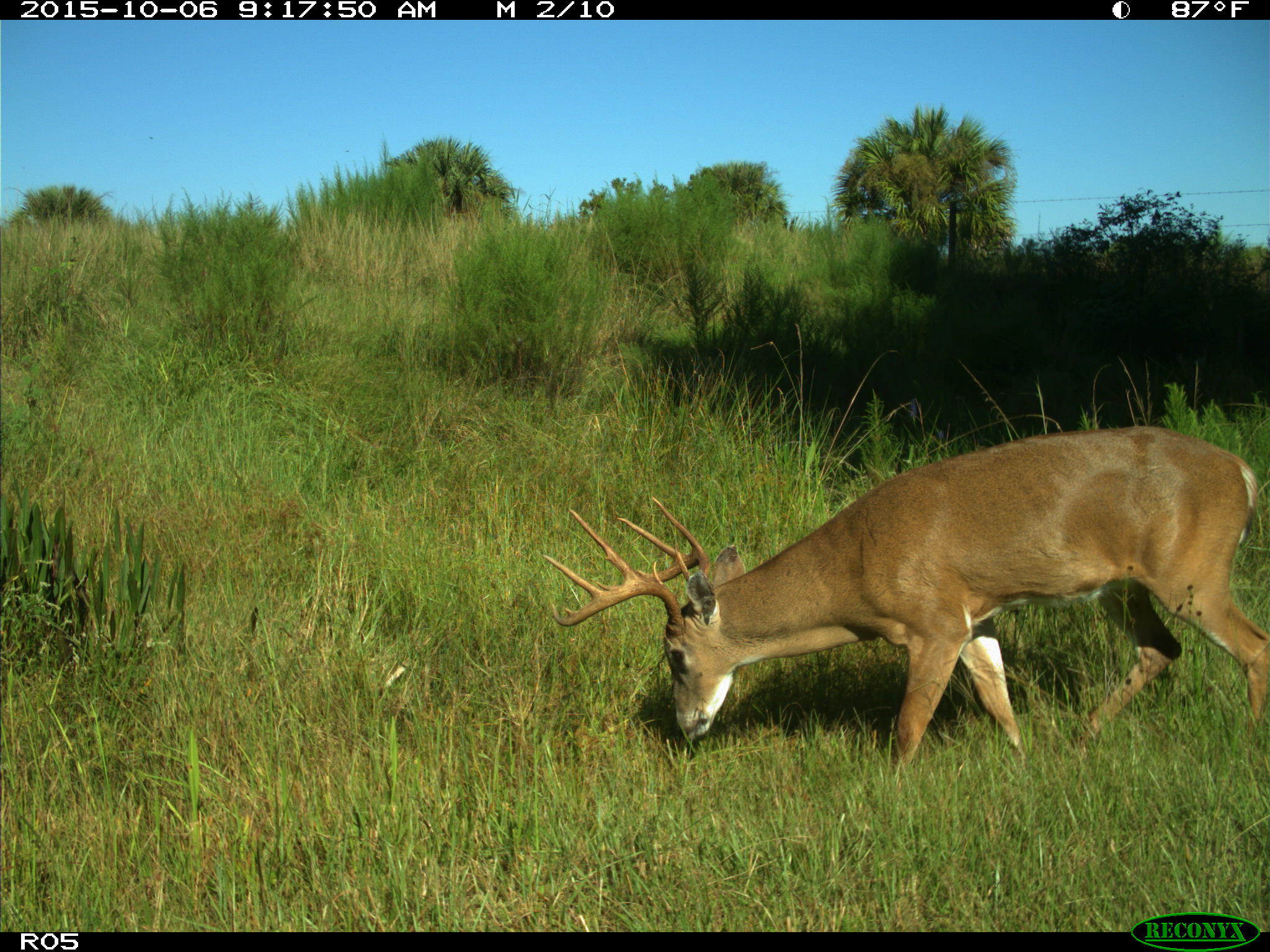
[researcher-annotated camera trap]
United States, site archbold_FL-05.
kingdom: Animalia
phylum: Chordata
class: Mammalia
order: Artiodactyla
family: Cervidae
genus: Odocoileus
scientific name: Odocoileus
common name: deer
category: unidentified deer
Unidentified deer (deer) (Odocoileus).